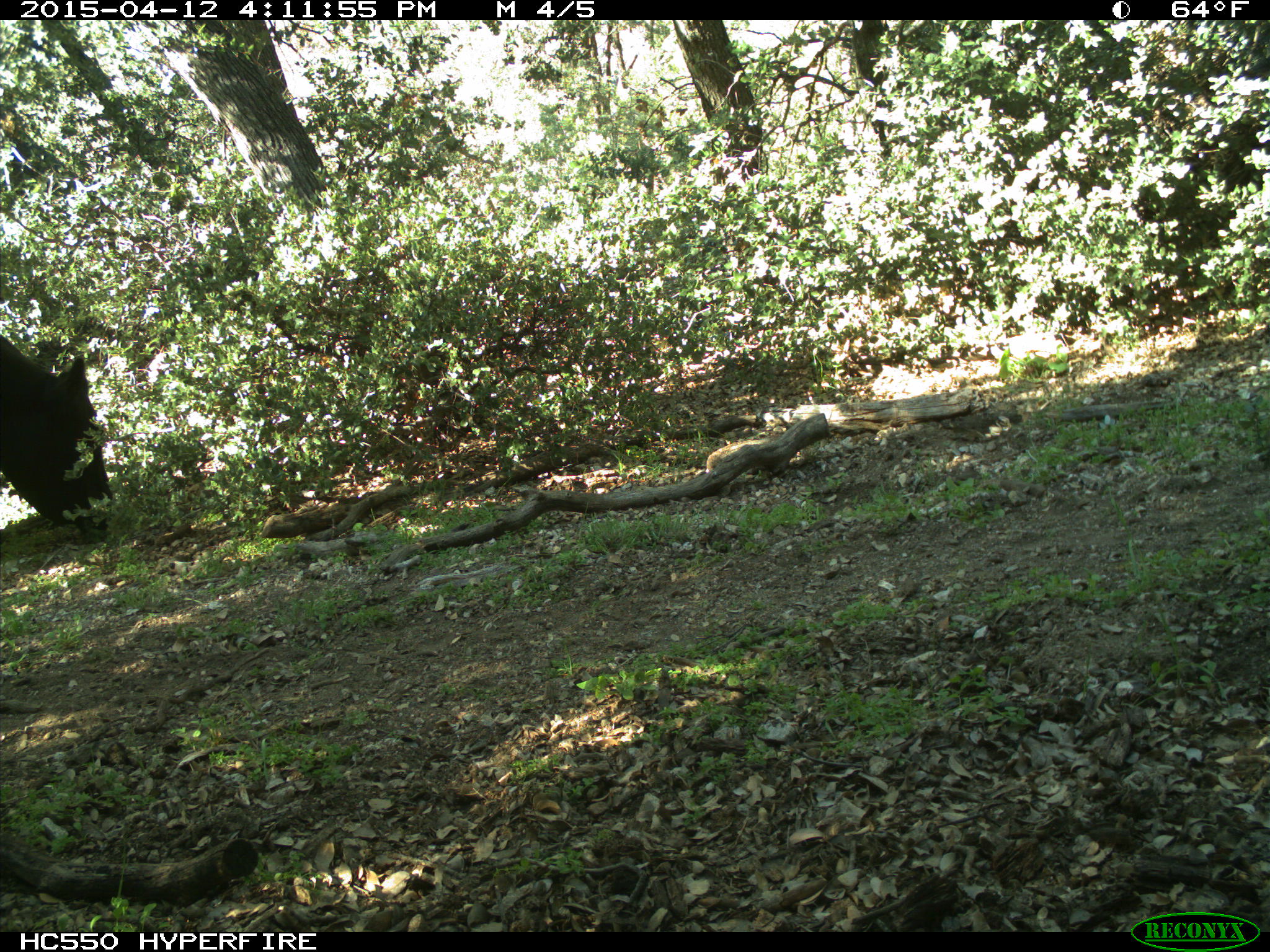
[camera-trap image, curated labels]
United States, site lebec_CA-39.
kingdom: Animalia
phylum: Chordata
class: Mammalia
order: Artiodactyla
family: Bovidae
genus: Bos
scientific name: Bos taurus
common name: domestic cow